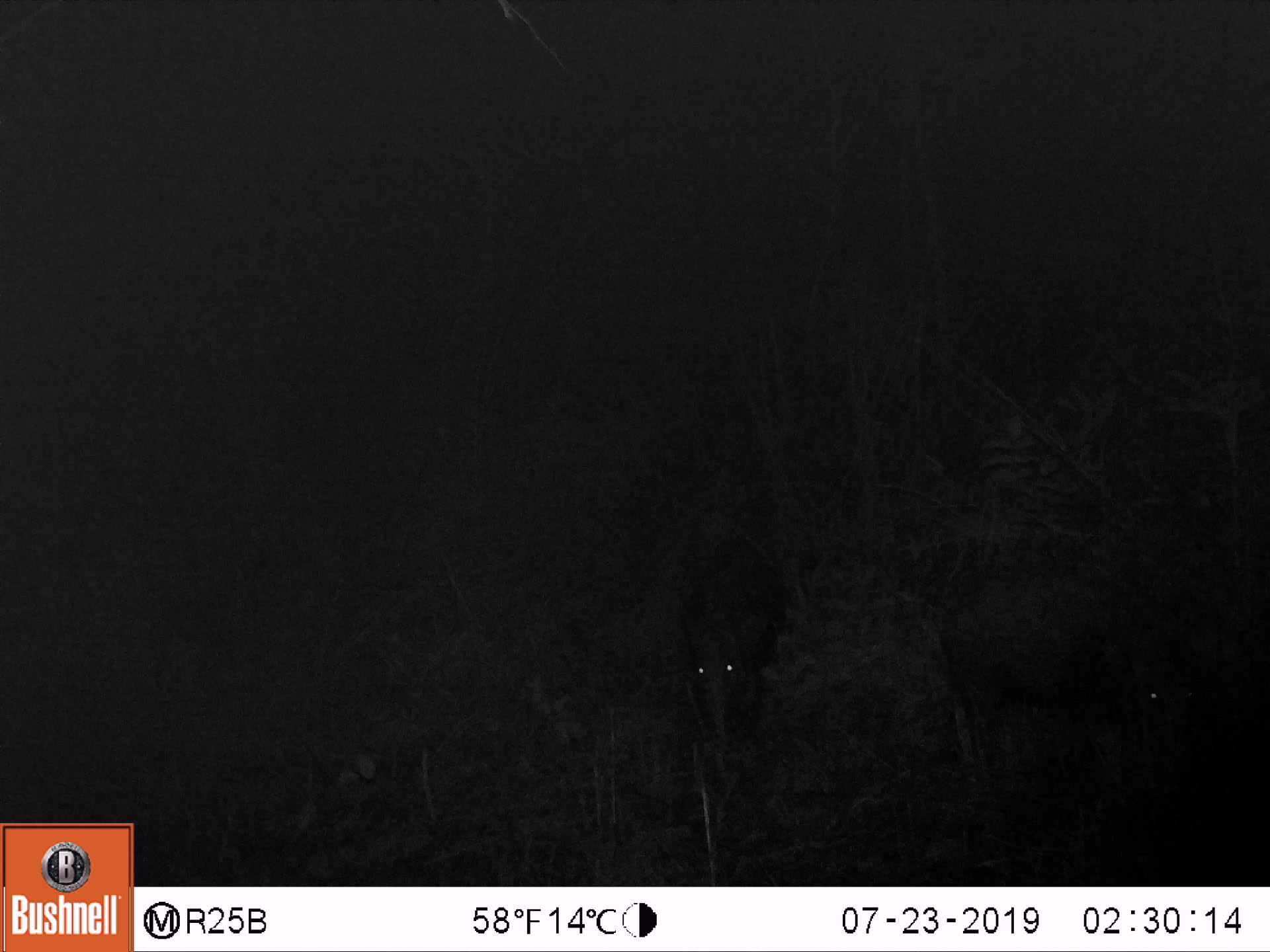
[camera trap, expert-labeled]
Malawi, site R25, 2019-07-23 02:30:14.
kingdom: Animalia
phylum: Chordata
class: Mammalia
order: Artiodactyla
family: Suidae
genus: Potamochoerus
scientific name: Potamochoerus larvatus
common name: bushpig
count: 2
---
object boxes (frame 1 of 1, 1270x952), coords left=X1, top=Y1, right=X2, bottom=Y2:
bushpig: left=933, top=580, right=1208, bottom=774; left=676, top=536, right=791, bottom=745